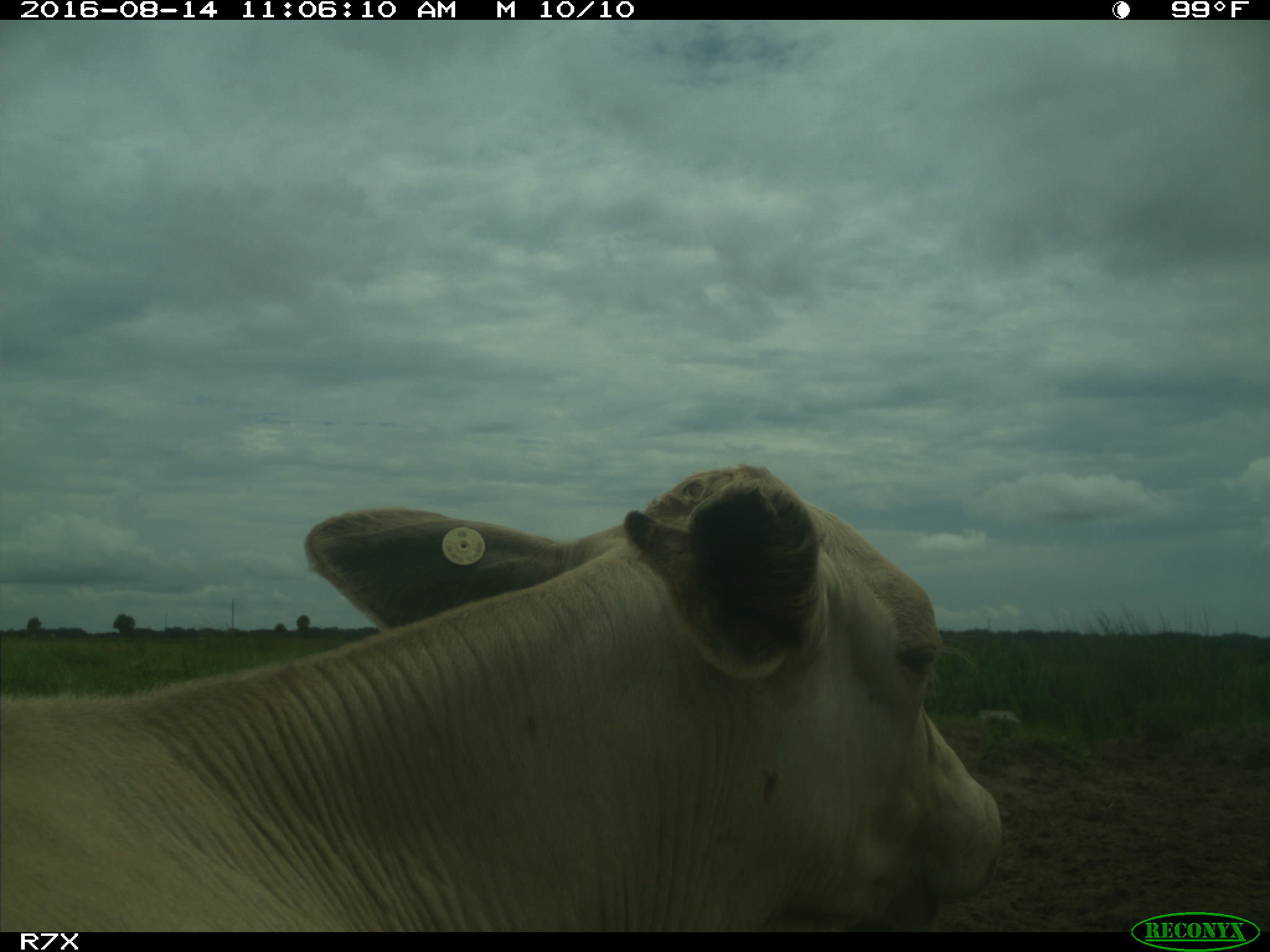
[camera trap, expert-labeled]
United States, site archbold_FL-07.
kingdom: Animalia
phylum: Chordata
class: Mammalia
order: Artiodactyla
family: Bovidae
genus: Bos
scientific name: Bos taurus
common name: domestic cow